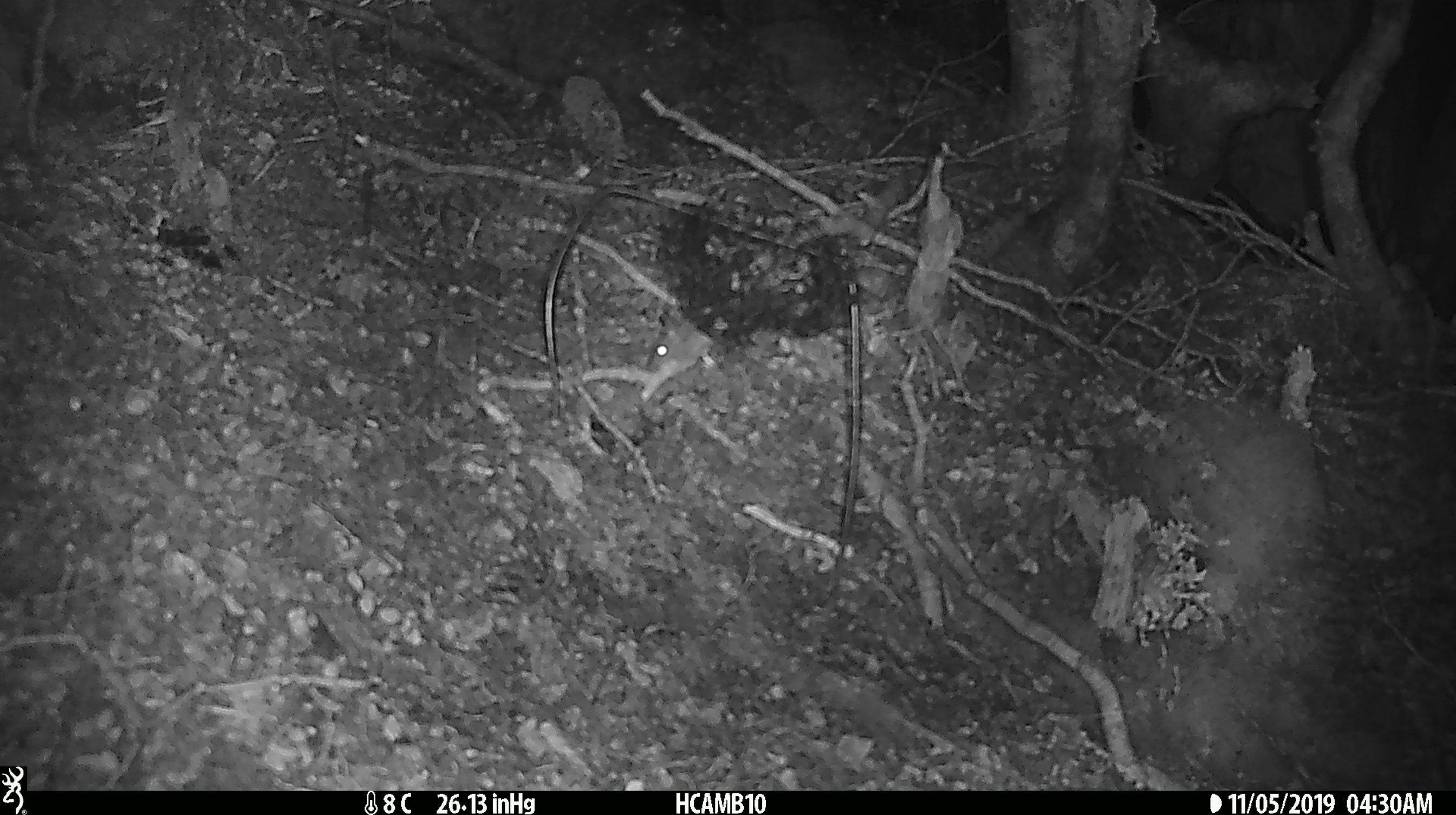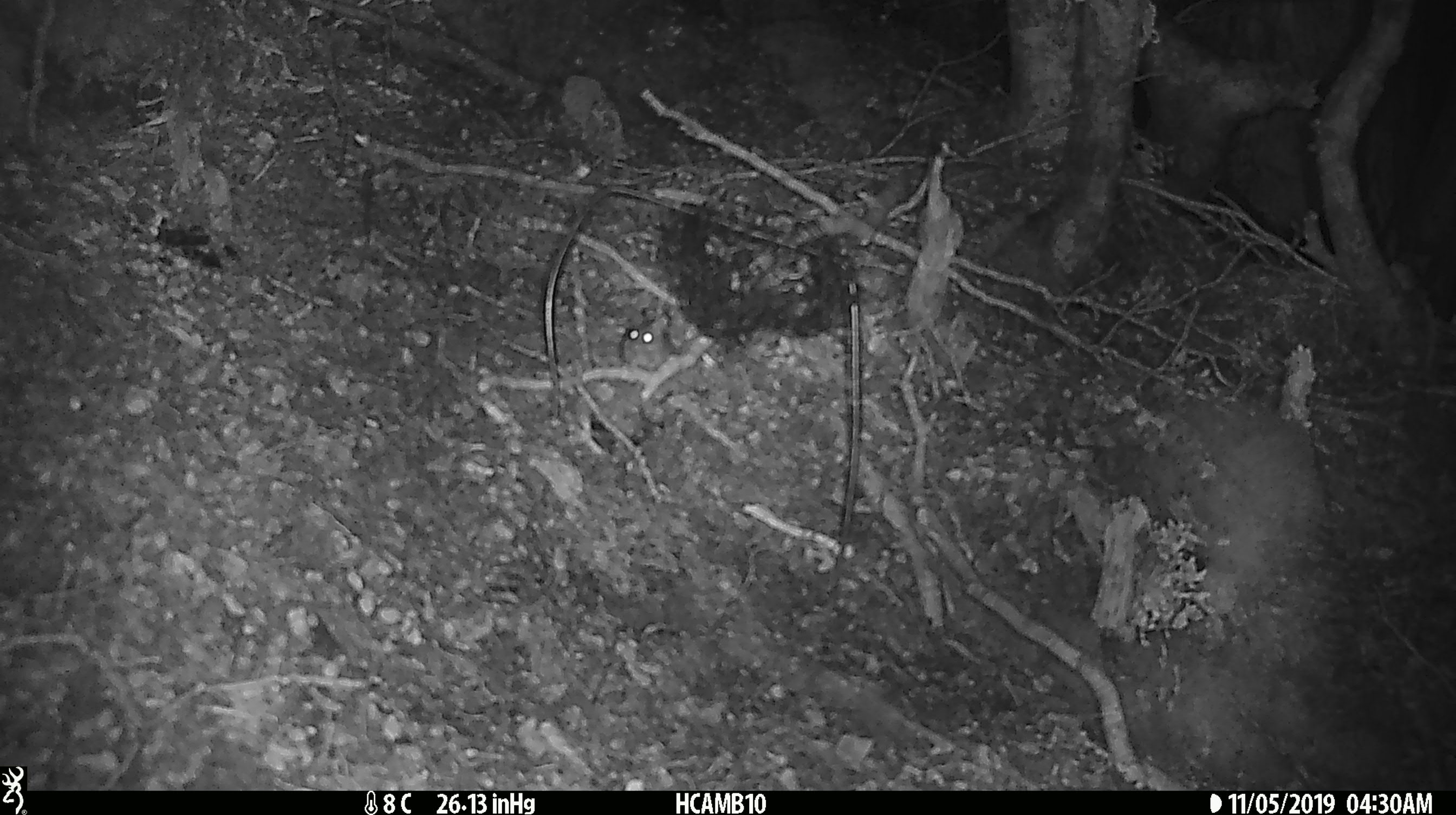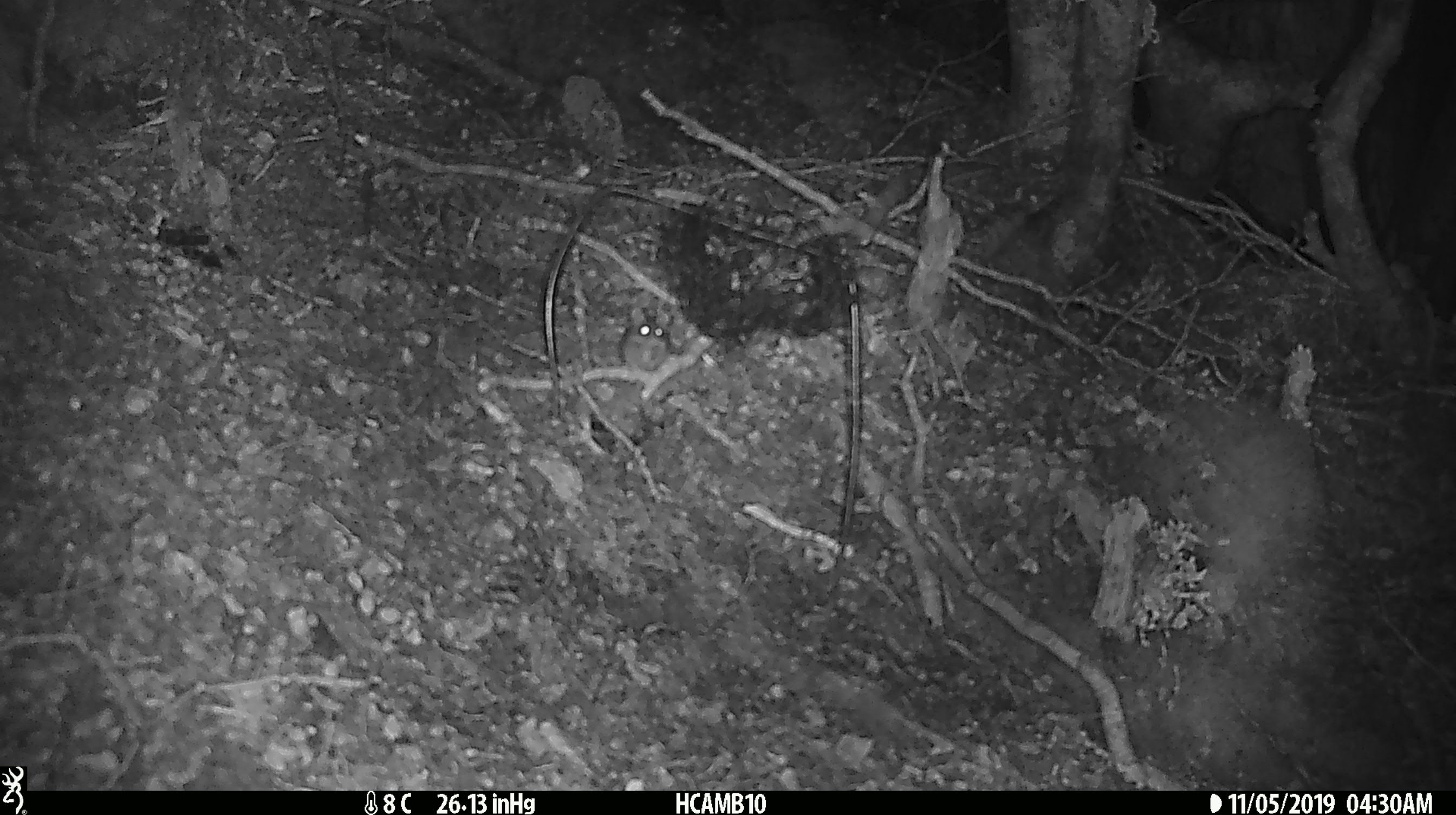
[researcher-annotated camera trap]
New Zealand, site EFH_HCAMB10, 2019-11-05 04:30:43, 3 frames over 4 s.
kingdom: Animalia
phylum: Chordata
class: Mammalia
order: Rodentia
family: Muridae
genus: Mus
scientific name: Mus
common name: mouse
Mouse (Mus).